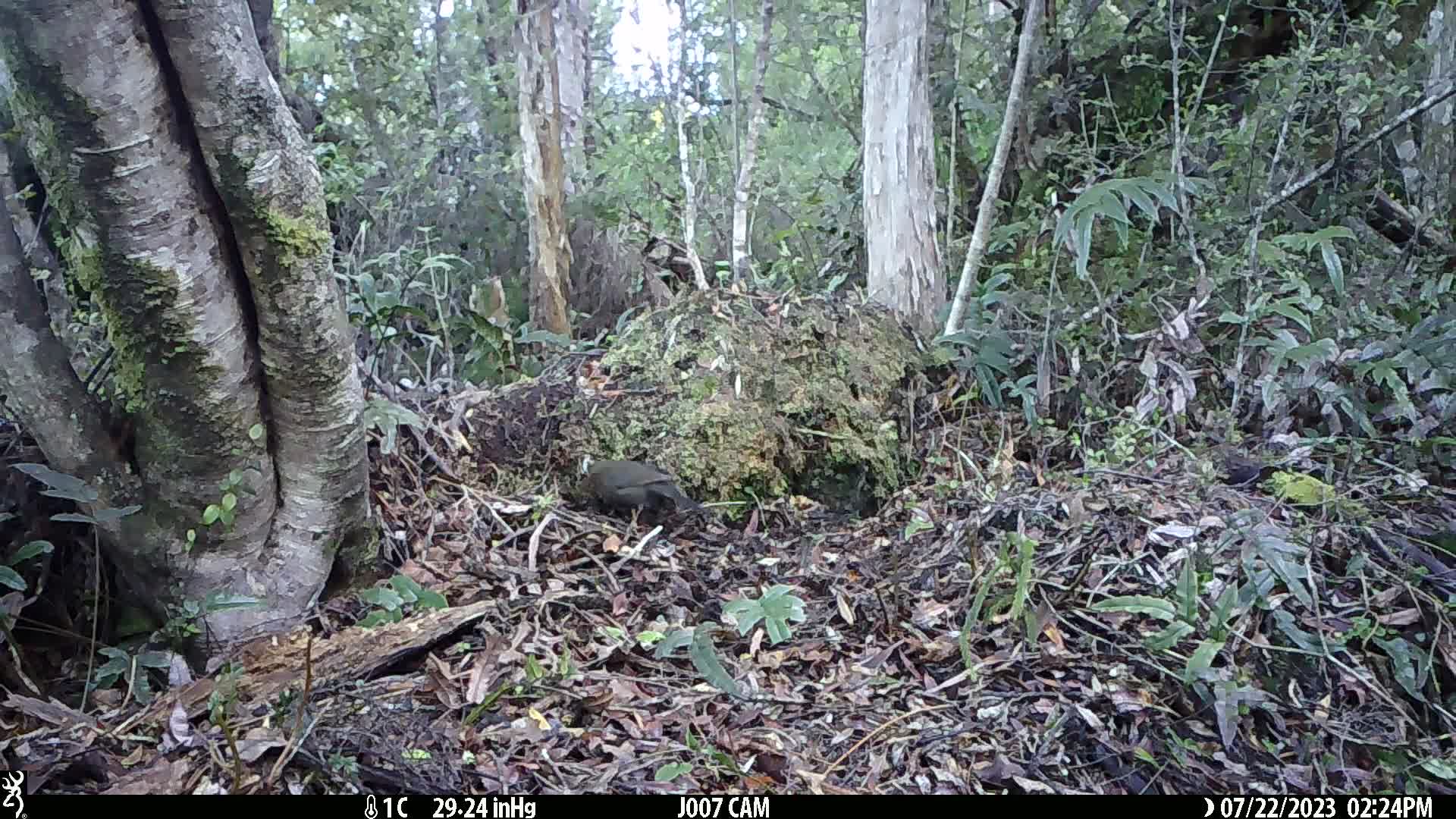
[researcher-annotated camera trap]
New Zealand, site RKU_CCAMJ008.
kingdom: Animalia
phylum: Chordata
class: Aves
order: Passeriformes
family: Turdidae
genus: Turdus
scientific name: Turdus merula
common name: eurasian blackbird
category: blackbird